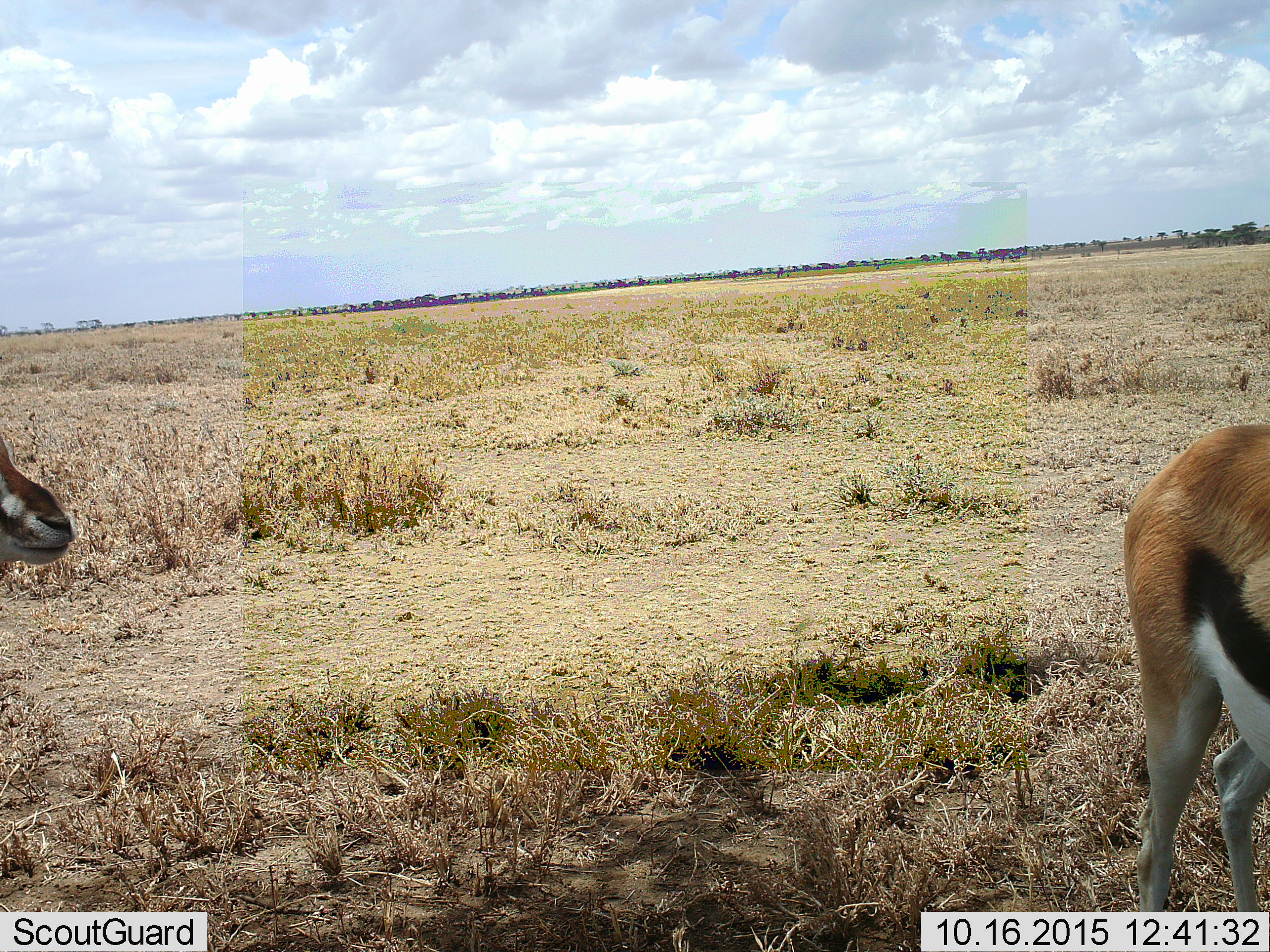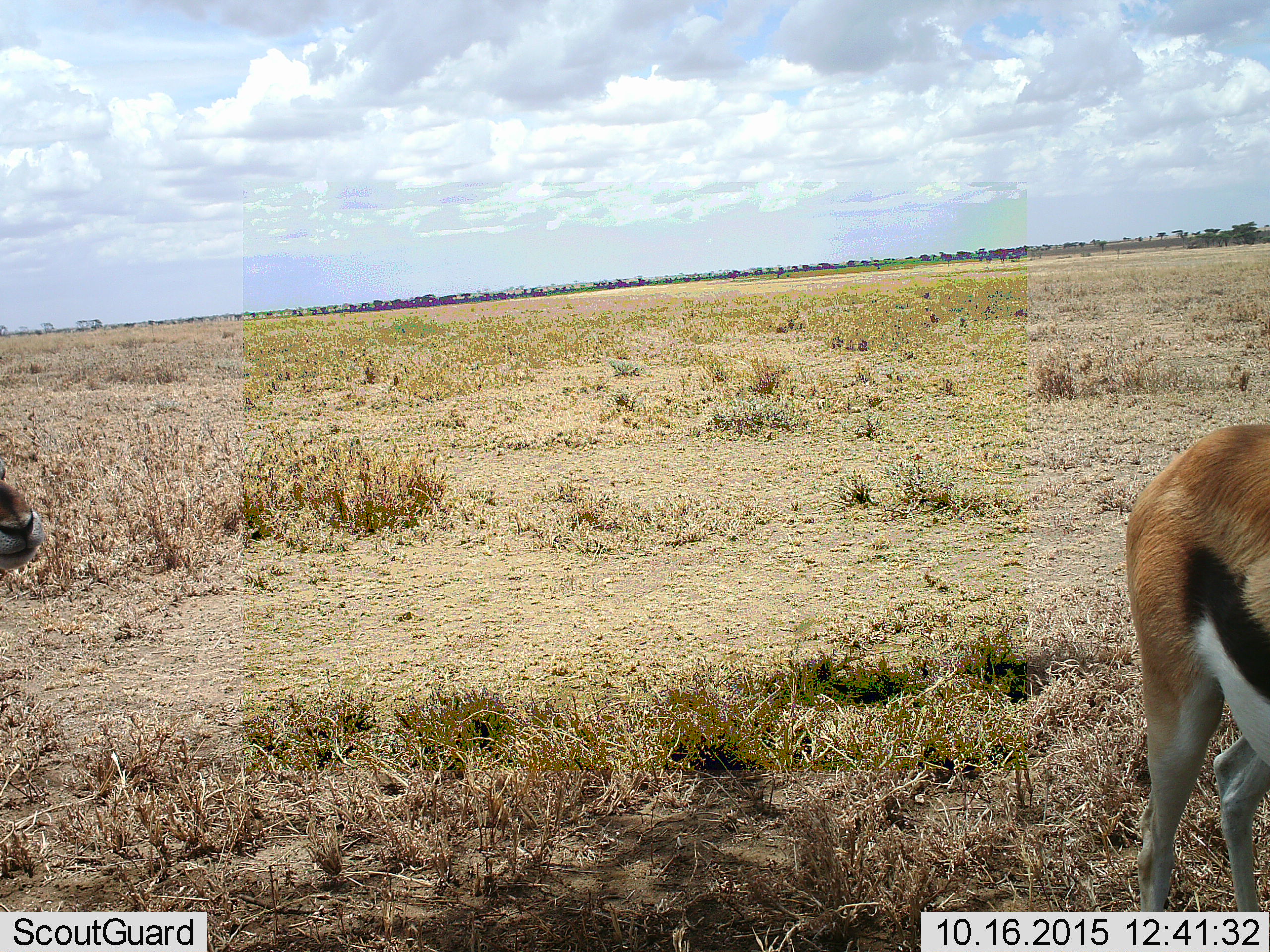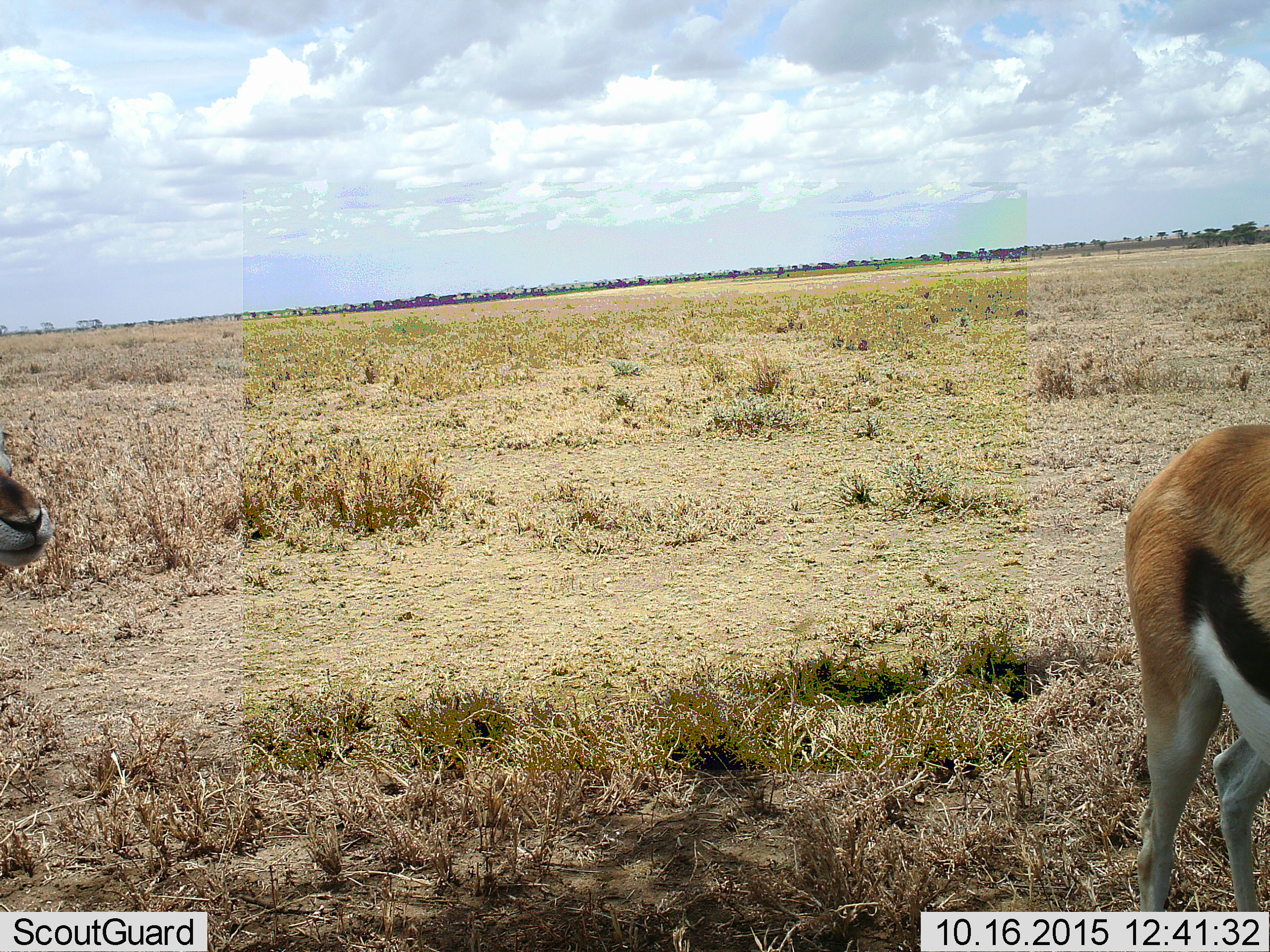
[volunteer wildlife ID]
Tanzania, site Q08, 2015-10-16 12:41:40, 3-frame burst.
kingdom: Animalia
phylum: Chordata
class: Mammalia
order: Artiodactyla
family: Bovidae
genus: Eudorcas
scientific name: Eudorcas thomsonii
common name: thomson's gazelle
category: gazellethomsons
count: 2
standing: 100%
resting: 0%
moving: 0%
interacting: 0%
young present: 0%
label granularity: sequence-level